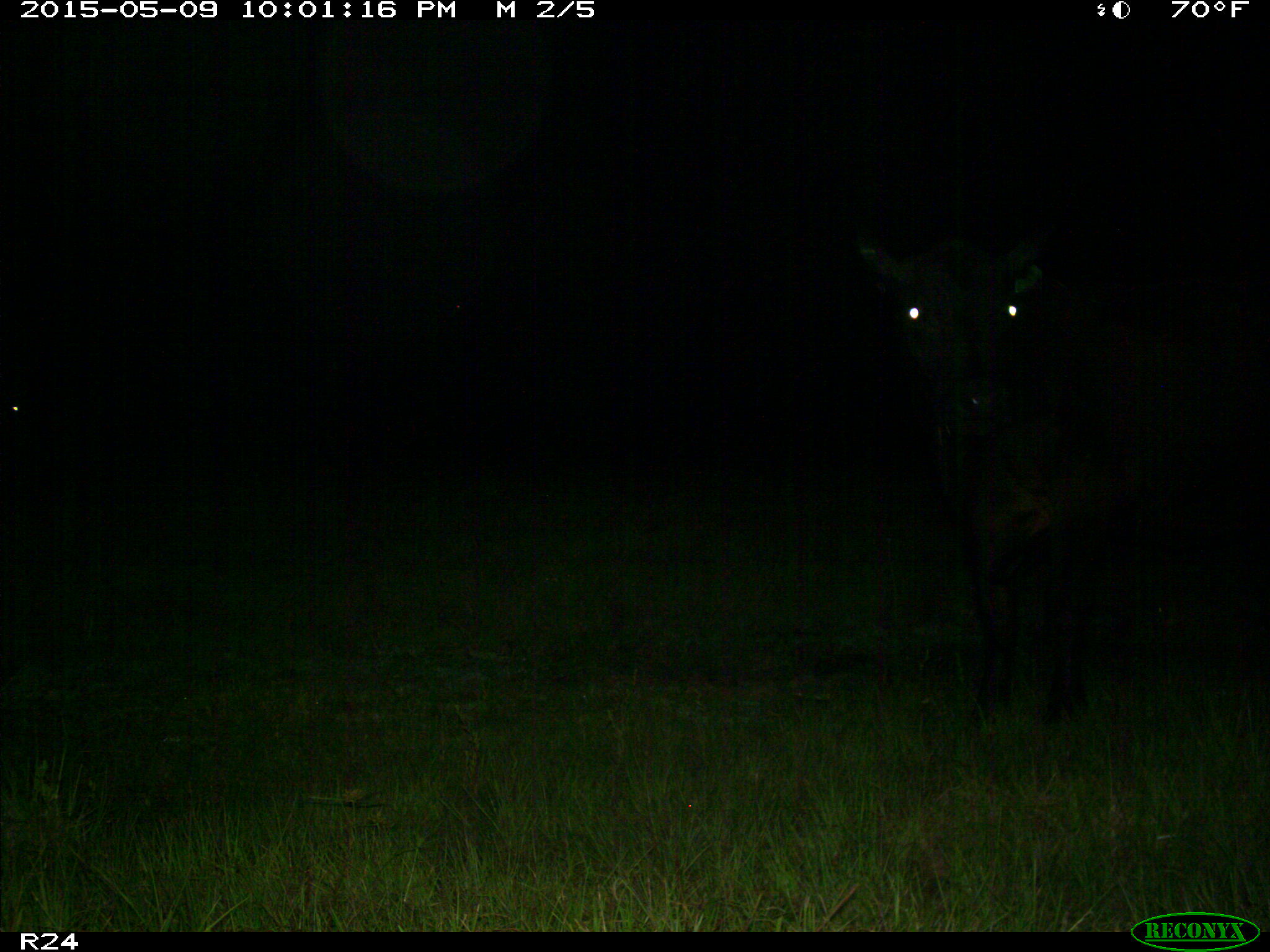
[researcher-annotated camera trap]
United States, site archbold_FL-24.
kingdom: Animalia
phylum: Chordata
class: Mammalia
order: Artiodactyla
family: Bovidae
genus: Bos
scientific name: Bos taurus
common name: domestic cow